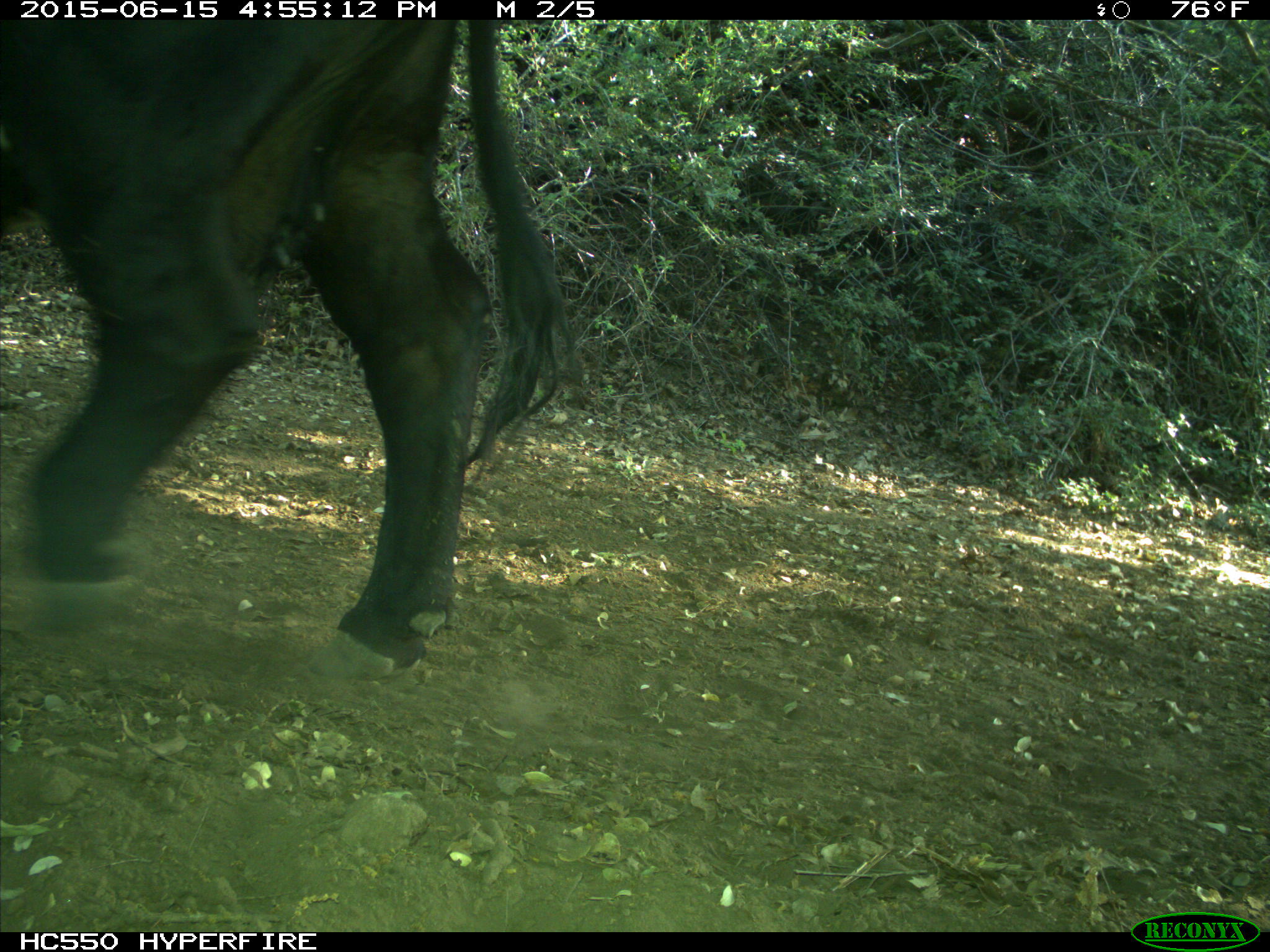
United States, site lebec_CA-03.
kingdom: Animalia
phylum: Chordata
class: Mammalia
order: Artiodactyla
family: Bovidae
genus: Bos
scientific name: Bos taurus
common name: domestic cow